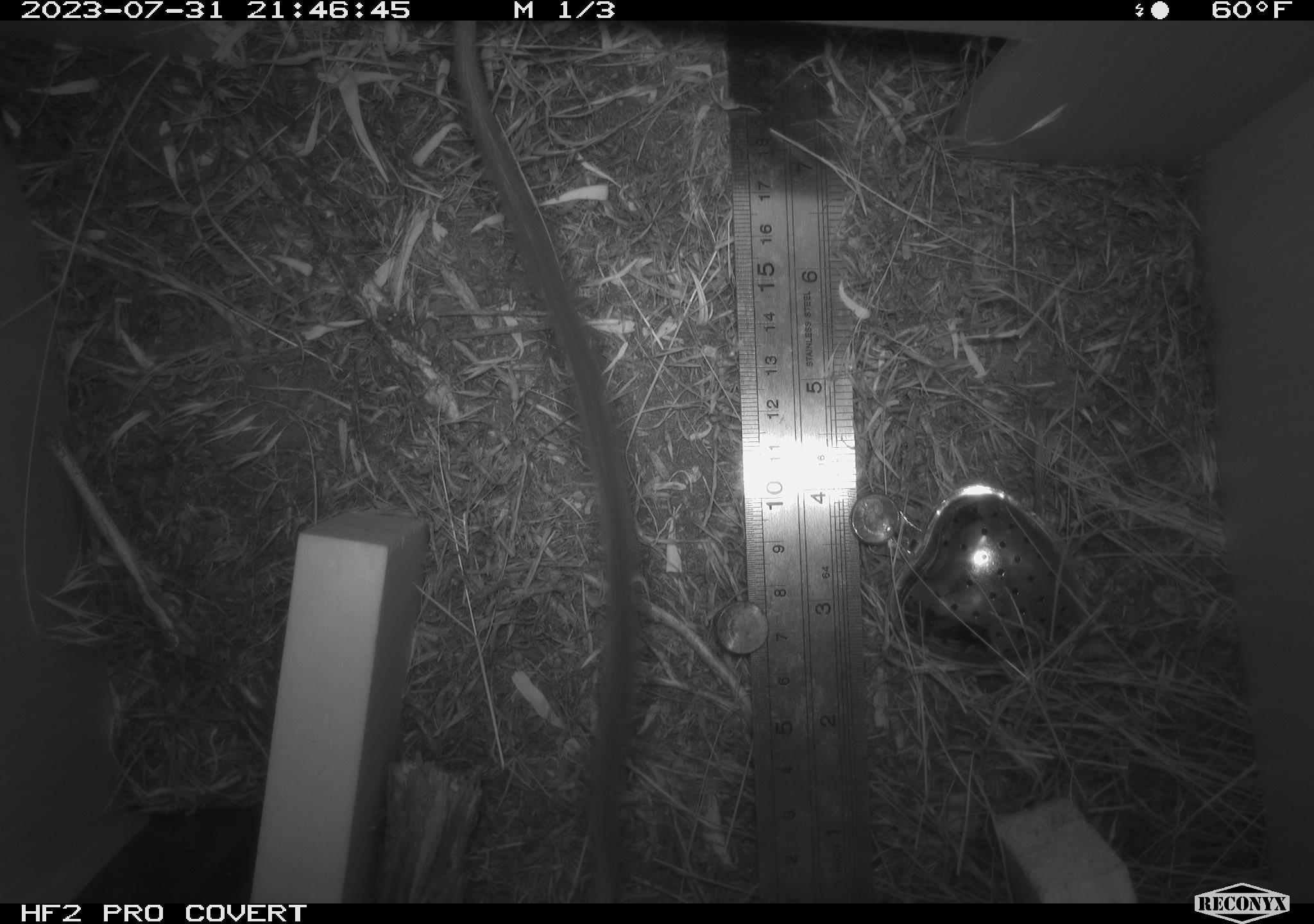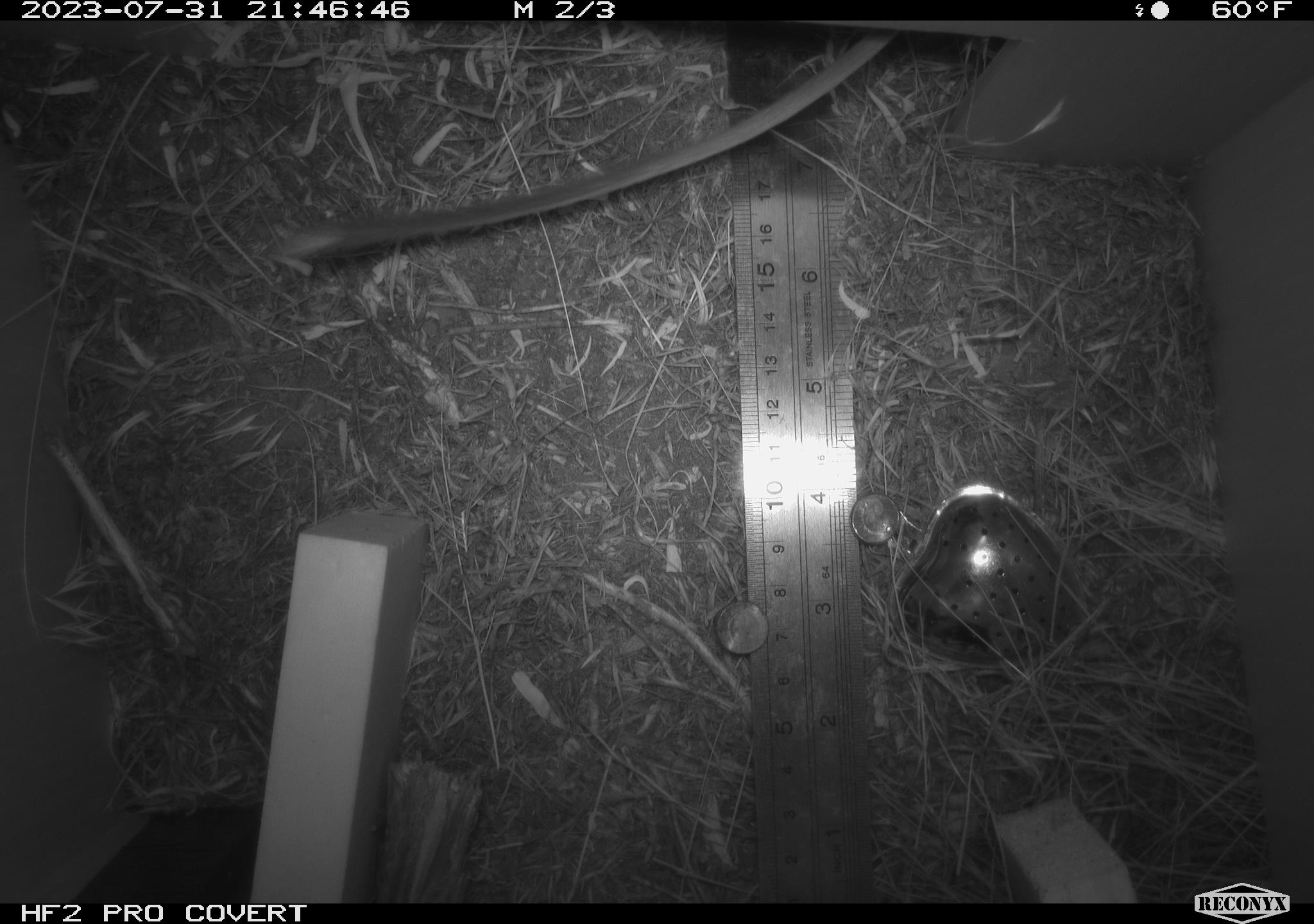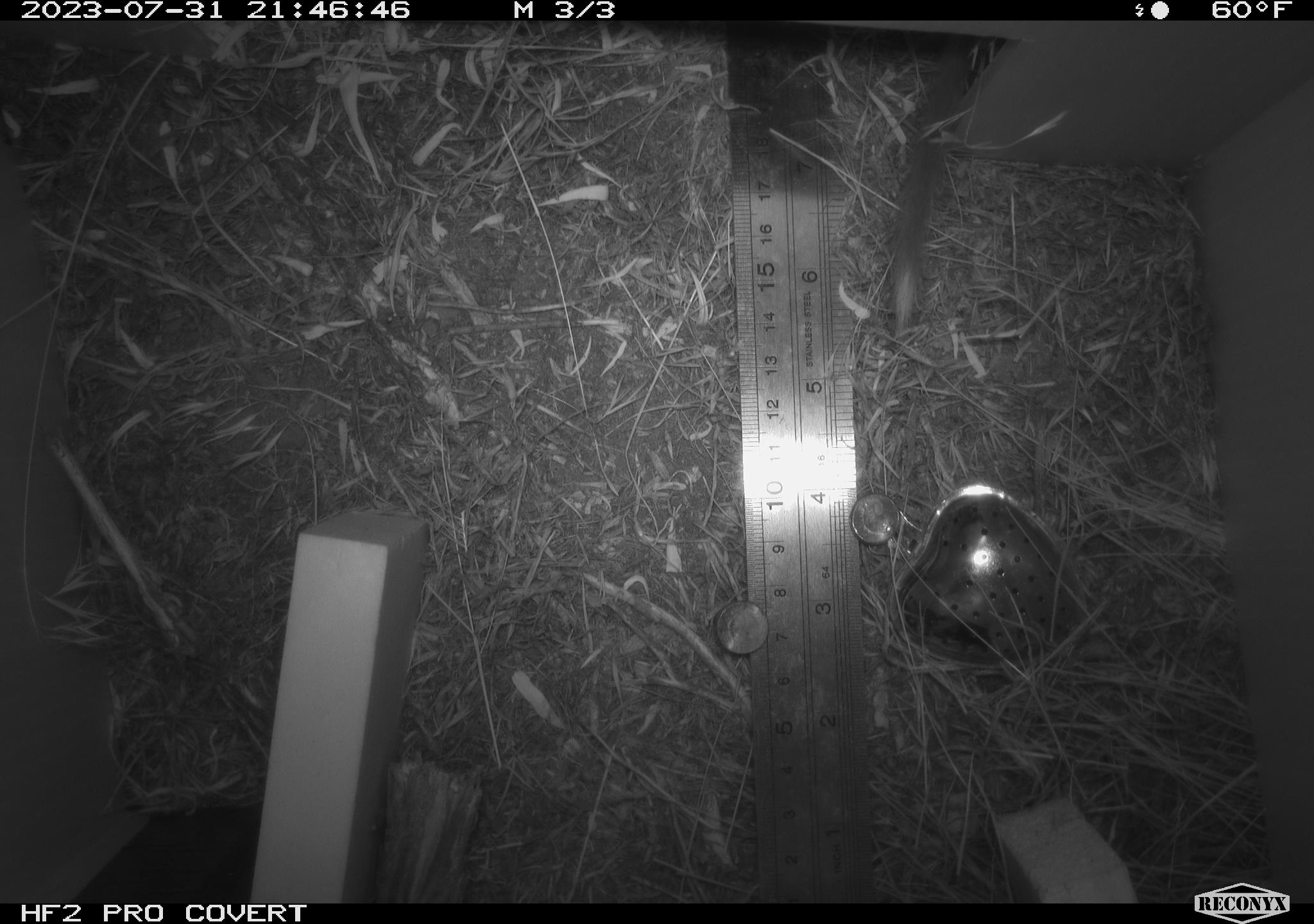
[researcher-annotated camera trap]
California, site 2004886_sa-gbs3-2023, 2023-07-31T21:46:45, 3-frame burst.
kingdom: Animalia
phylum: Chordata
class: Mammalia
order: Rodentia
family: Heteromyidae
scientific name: Heteromyidae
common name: kangaroo rats and pocket mice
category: heteromyidae family